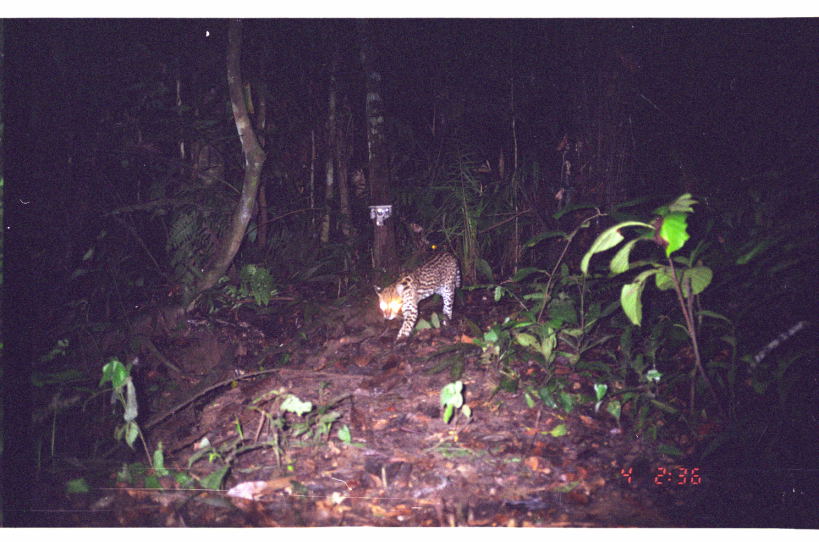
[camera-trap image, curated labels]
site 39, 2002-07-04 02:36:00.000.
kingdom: Animalia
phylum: Chordata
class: Mammalia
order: Carnivora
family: Felidae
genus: Leopardus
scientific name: Leopardus pardalis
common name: ocelot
Leopardus pardalis (ocelot).